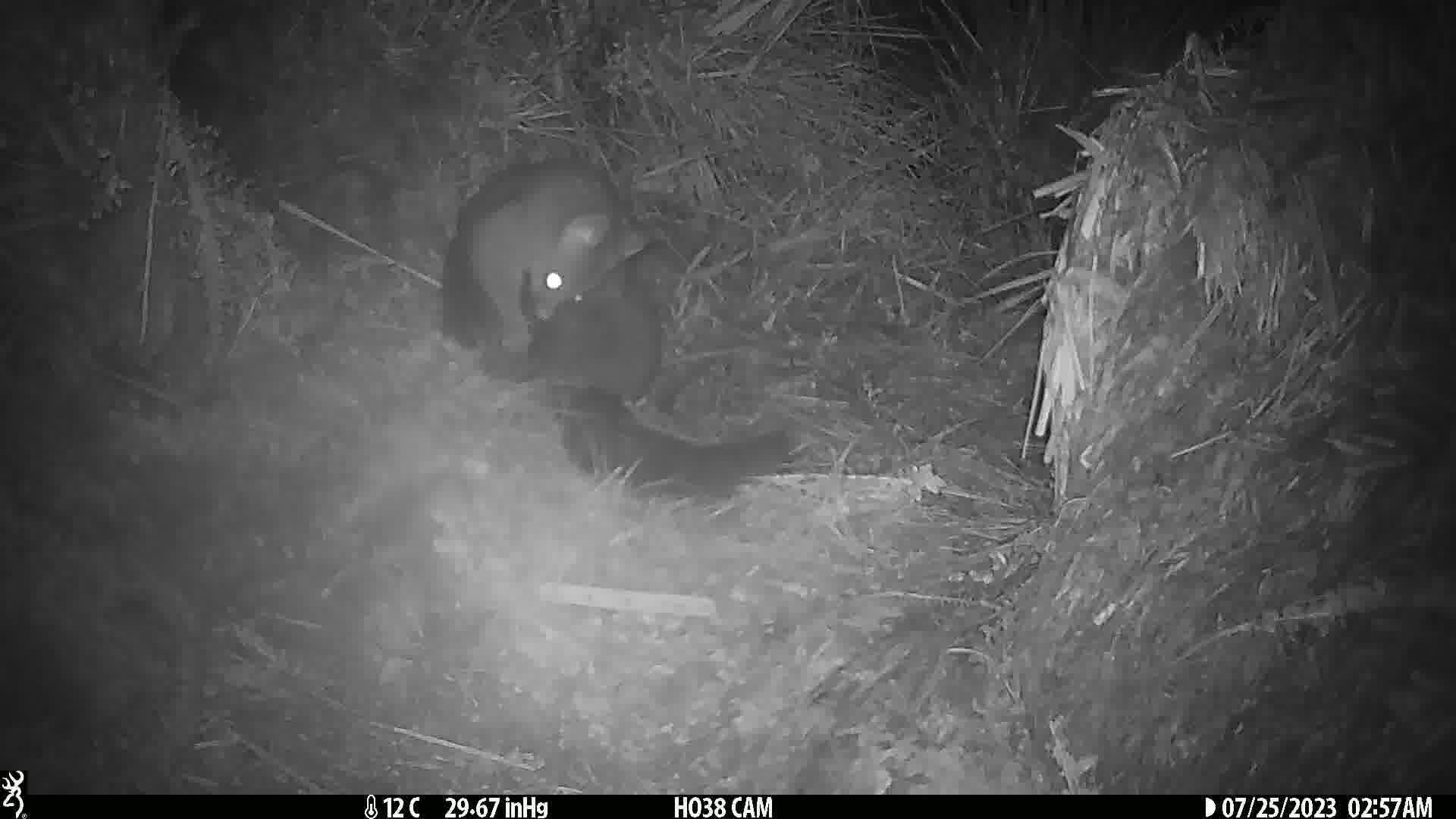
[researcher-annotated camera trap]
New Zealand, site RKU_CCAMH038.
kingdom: Animalia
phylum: Chordata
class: Mammalia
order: Diprotodontia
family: Phalangeridae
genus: Trichosurus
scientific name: Trichosurus vulpecula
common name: common brushtail possum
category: possum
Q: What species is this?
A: Possum (common brushtail possum) (Trichosurus vulpecula).